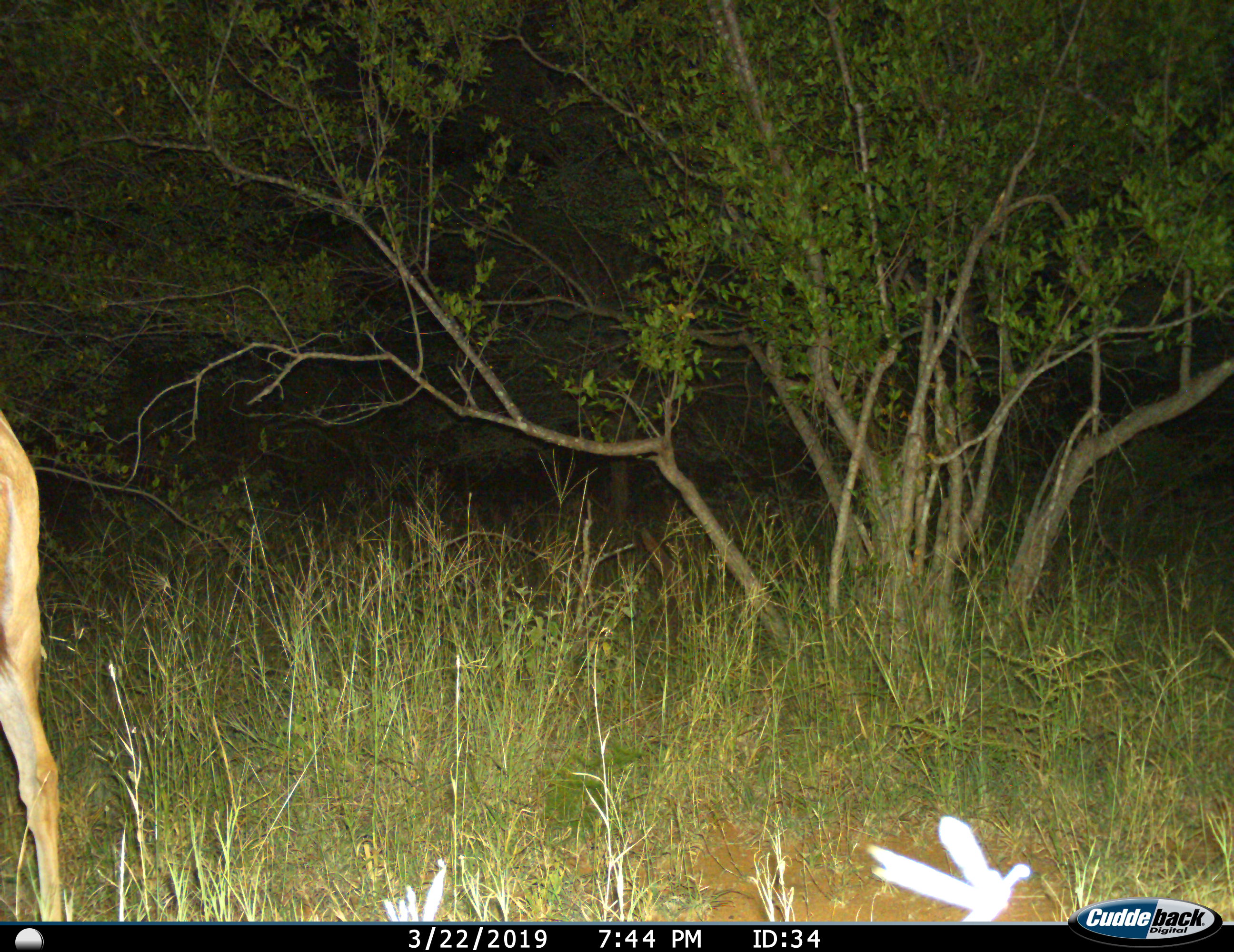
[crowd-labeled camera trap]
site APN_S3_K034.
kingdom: Animalia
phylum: Chordata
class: Mammalia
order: Artiodactyla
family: Bovidae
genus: Tragelaphus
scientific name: Tragelaphus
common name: kudu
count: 1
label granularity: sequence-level